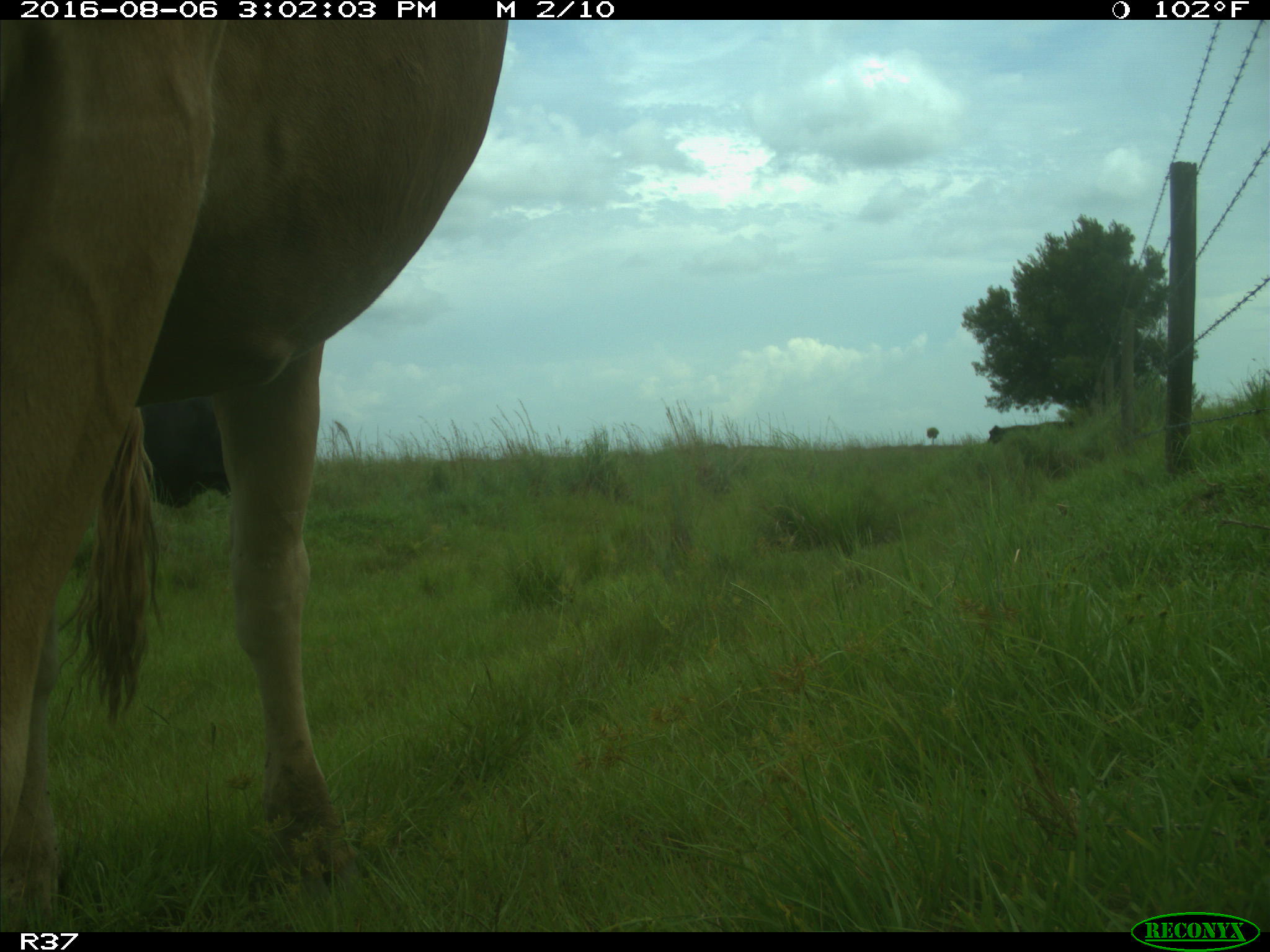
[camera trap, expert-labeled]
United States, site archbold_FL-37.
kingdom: Animalia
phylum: Chordata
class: Mammalia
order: Artiodactyla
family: Bovidae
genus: Bos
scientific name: Bos taurus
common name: domestic cow